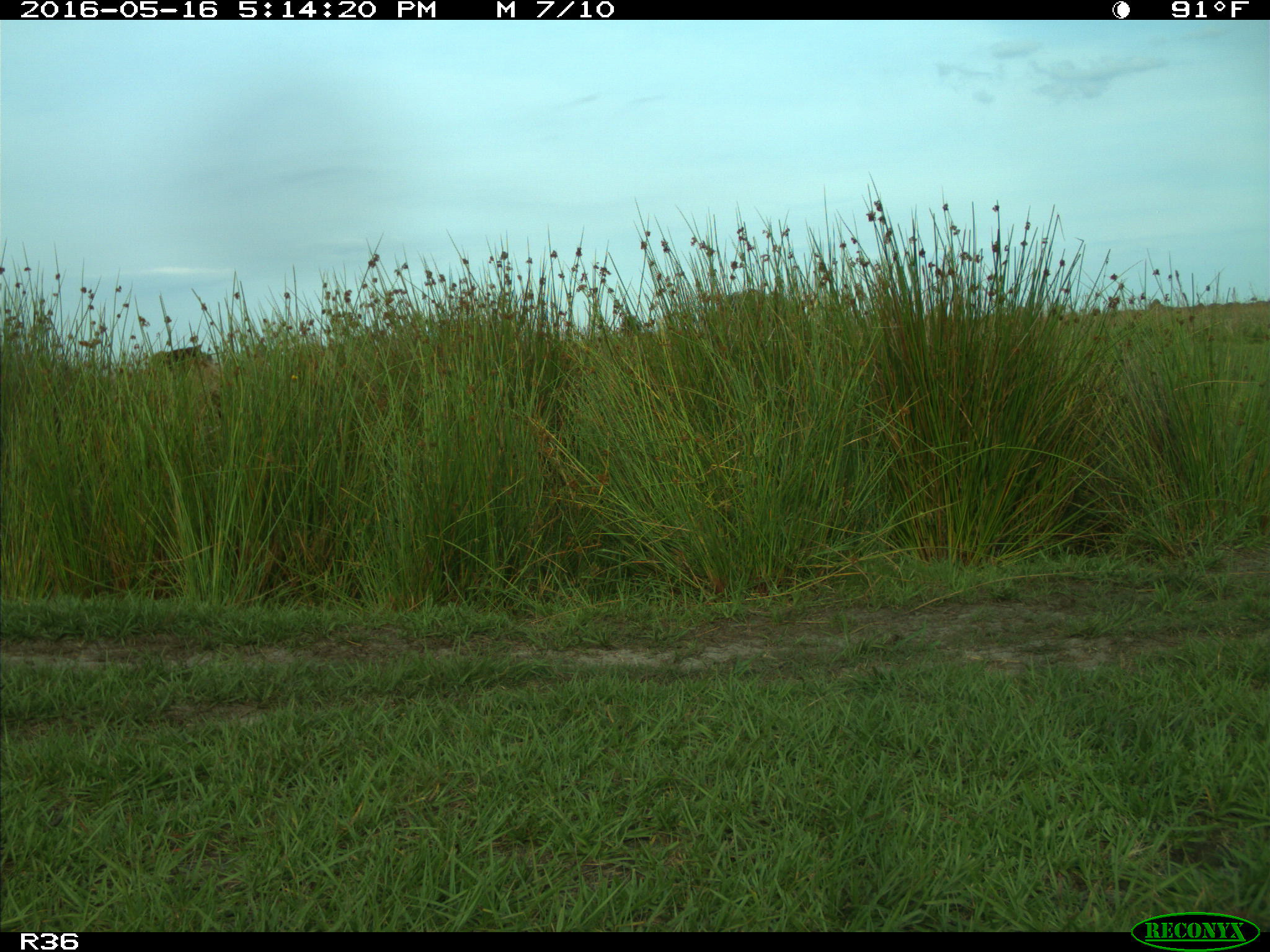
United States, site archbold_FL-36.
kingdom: Animalia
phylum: Chordata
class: Mammalia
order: Artiodactyla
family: Bovidae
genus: Bos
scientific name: Bos taurus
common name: domestic cow